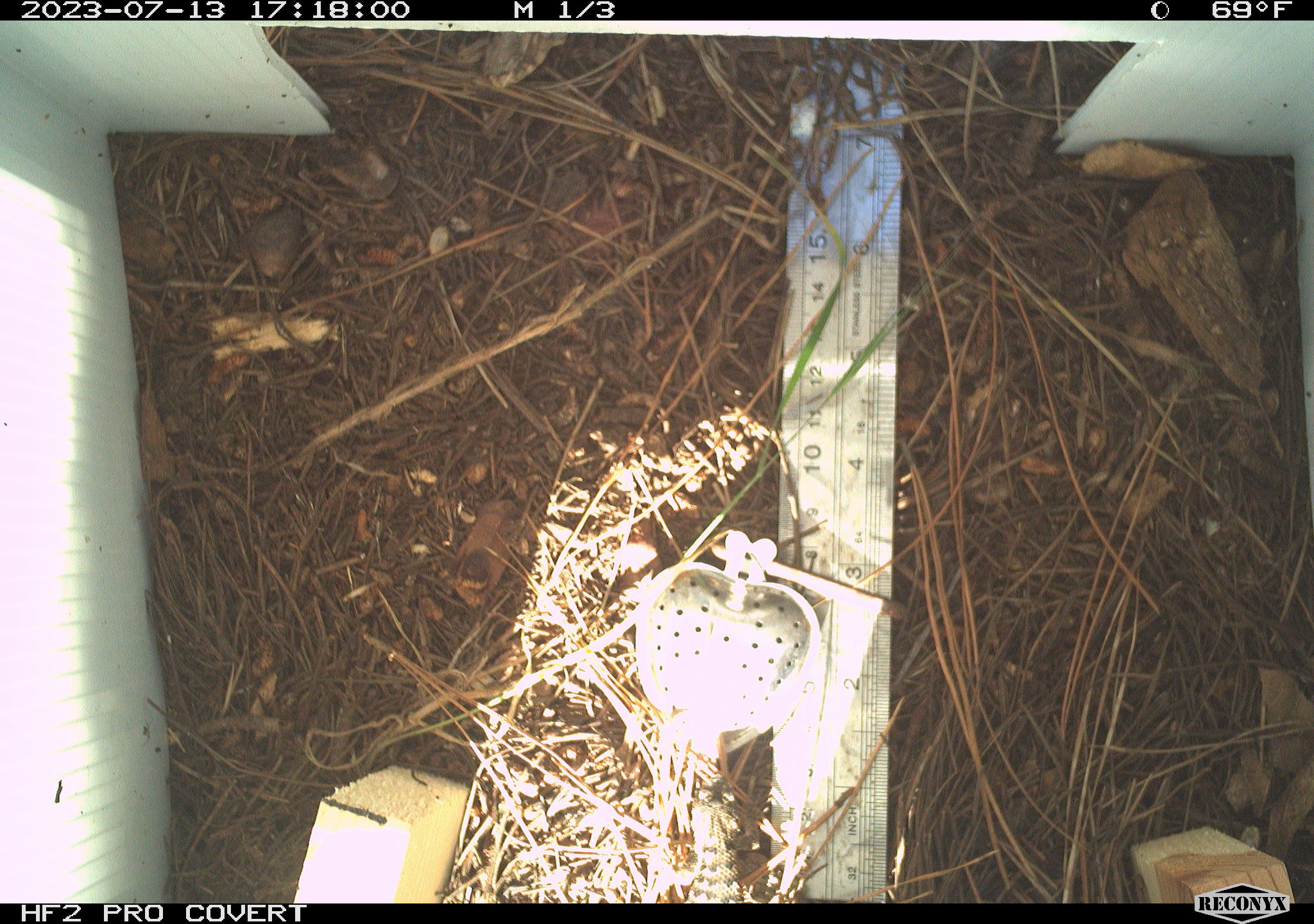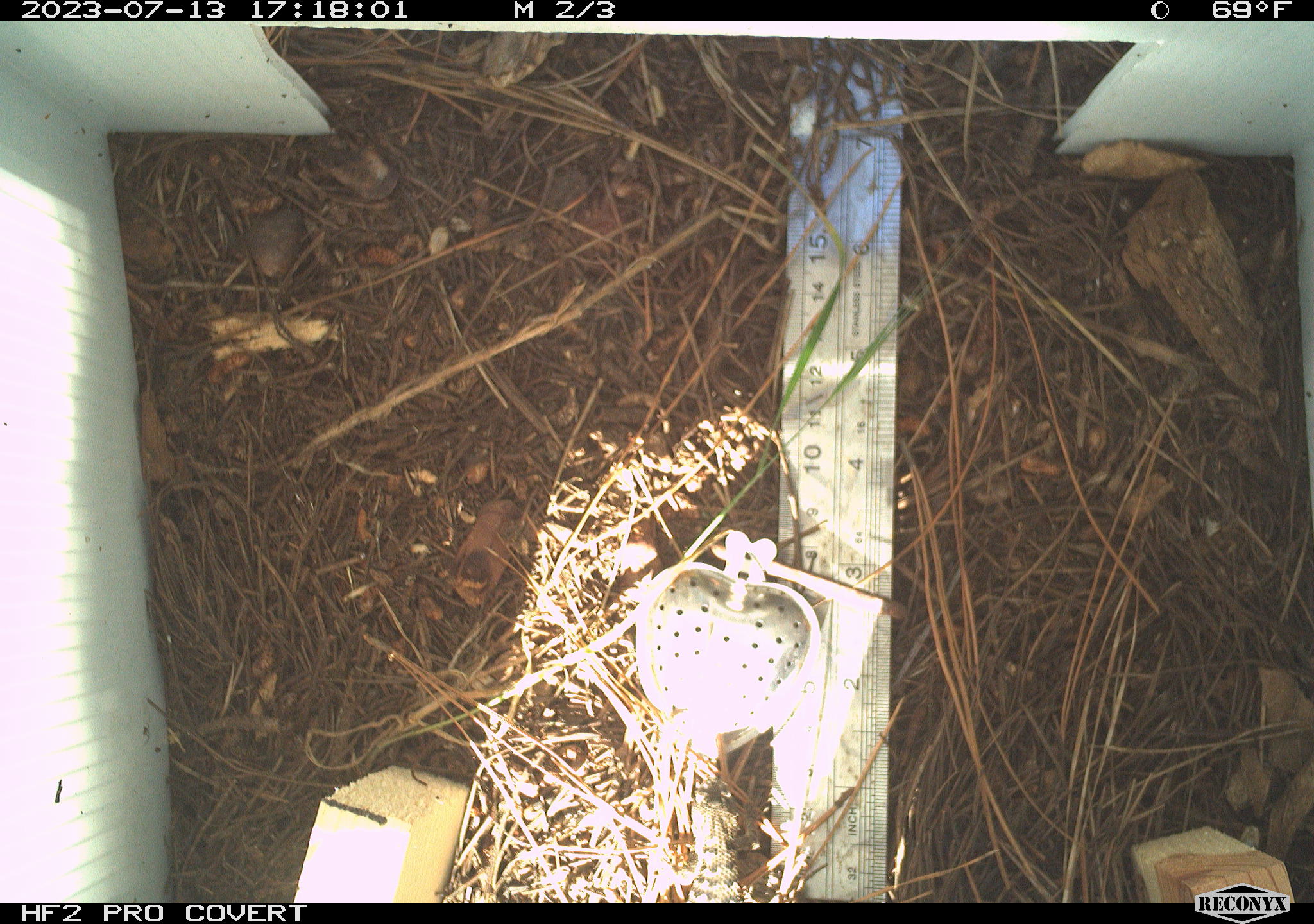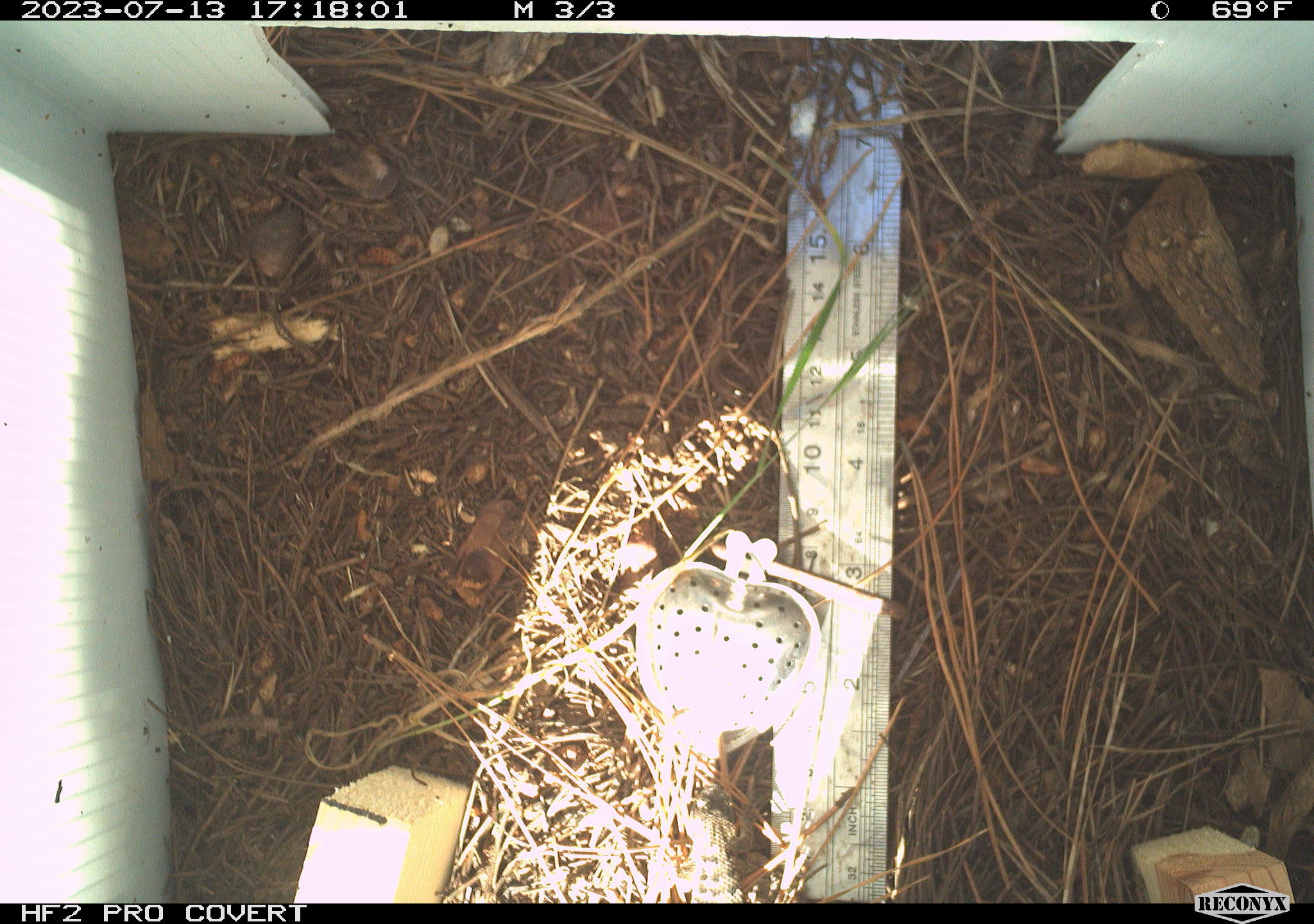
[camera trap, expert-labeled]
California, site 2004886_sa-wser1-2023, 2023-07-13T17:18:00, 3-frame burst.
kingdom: Animalia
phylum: Chordata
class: Reptilia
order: Squamata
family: Phrynosomatidae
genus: Sceloporus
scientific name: Sceloporus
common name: spiny lizards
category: sceloporus species